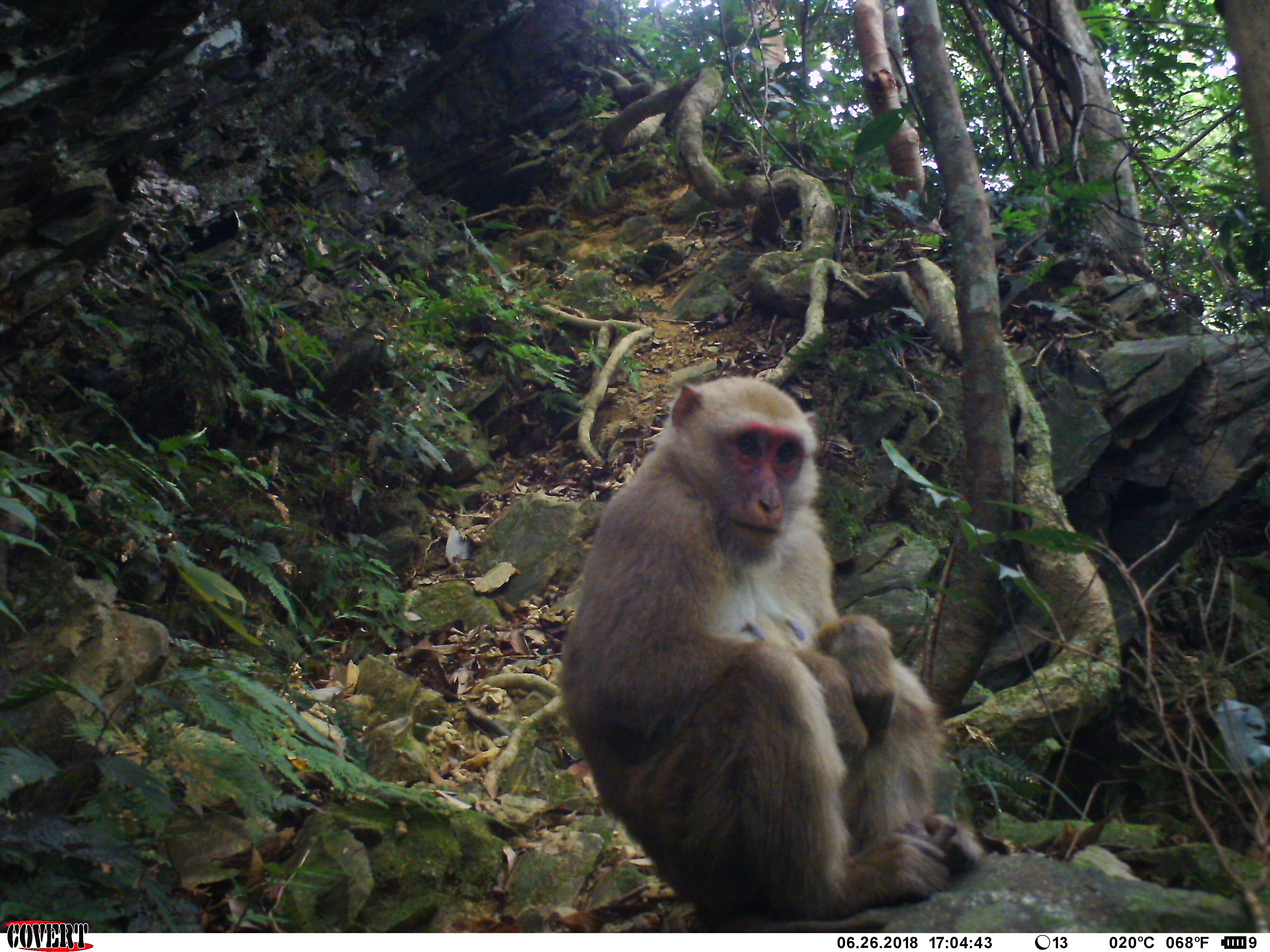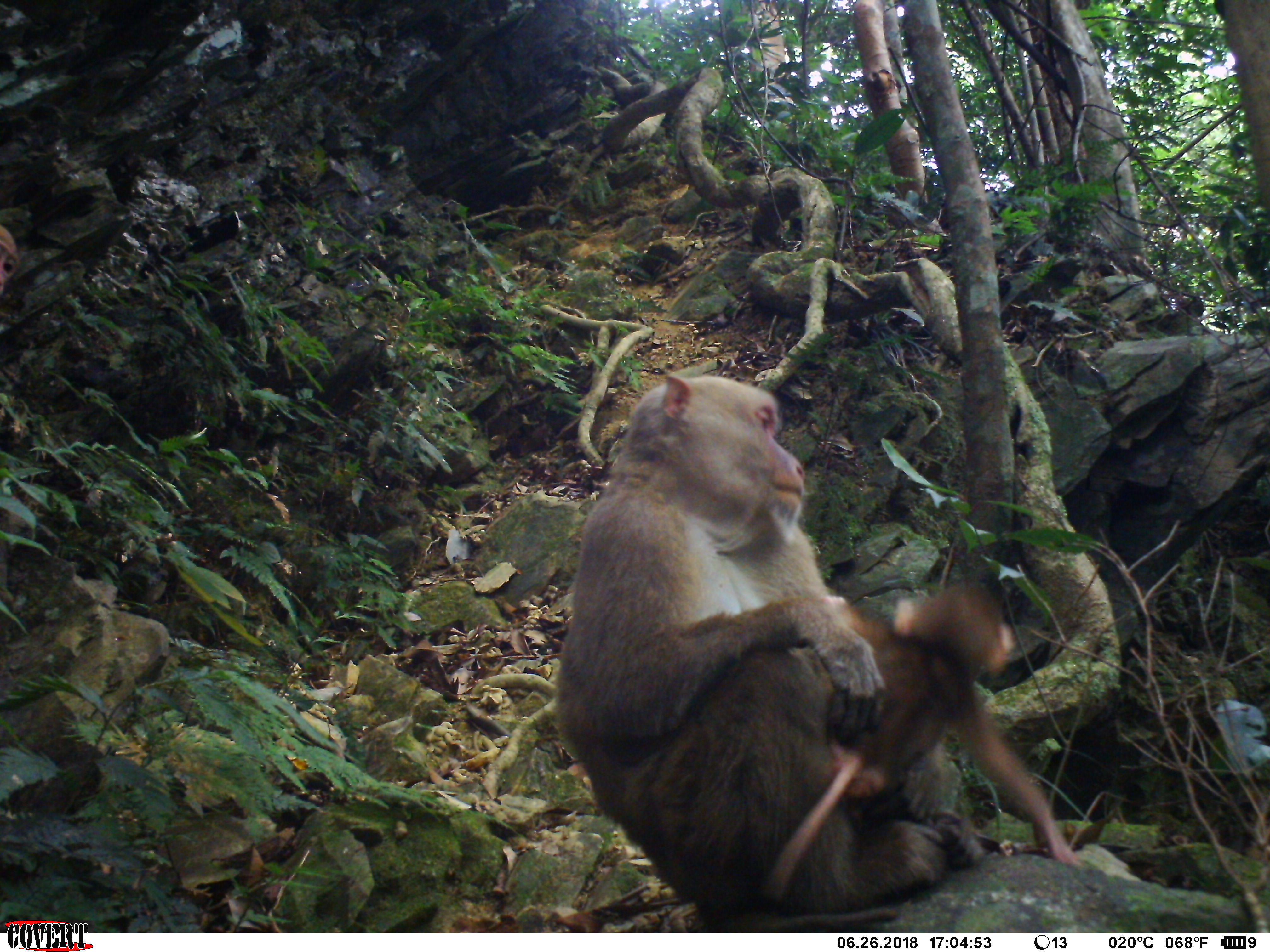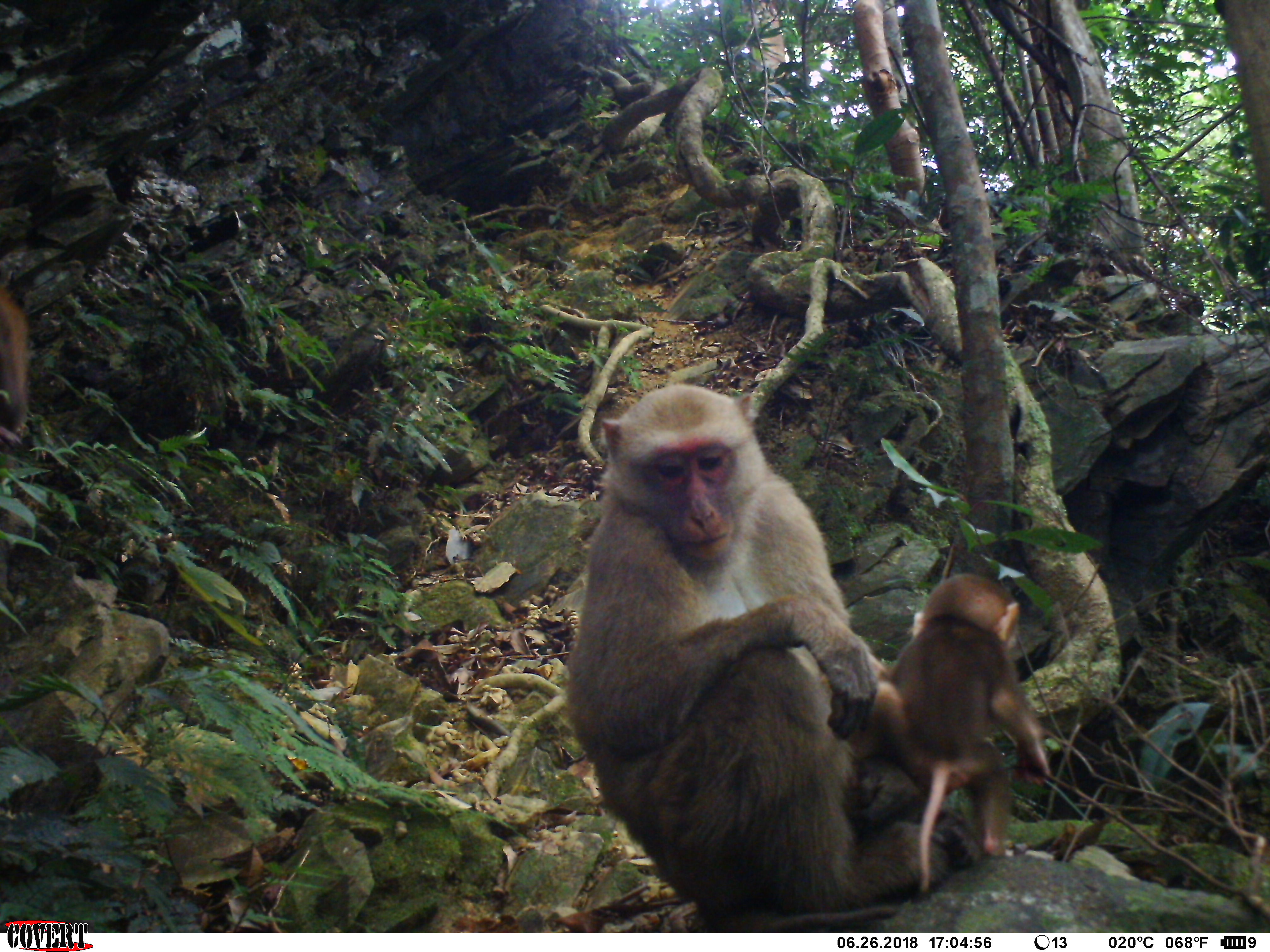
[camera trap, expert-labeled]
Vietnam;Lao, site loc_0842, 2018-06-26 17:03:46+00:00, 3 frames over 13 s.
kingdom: Animalia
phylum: Chordata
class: Mammalia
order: Primates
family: Cercopithecidae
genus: Macaca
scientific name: Macaca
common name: macaques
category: assam or rhesus macaque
Assam or rhesus macaque (macaques) (Macaca). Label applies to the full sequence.